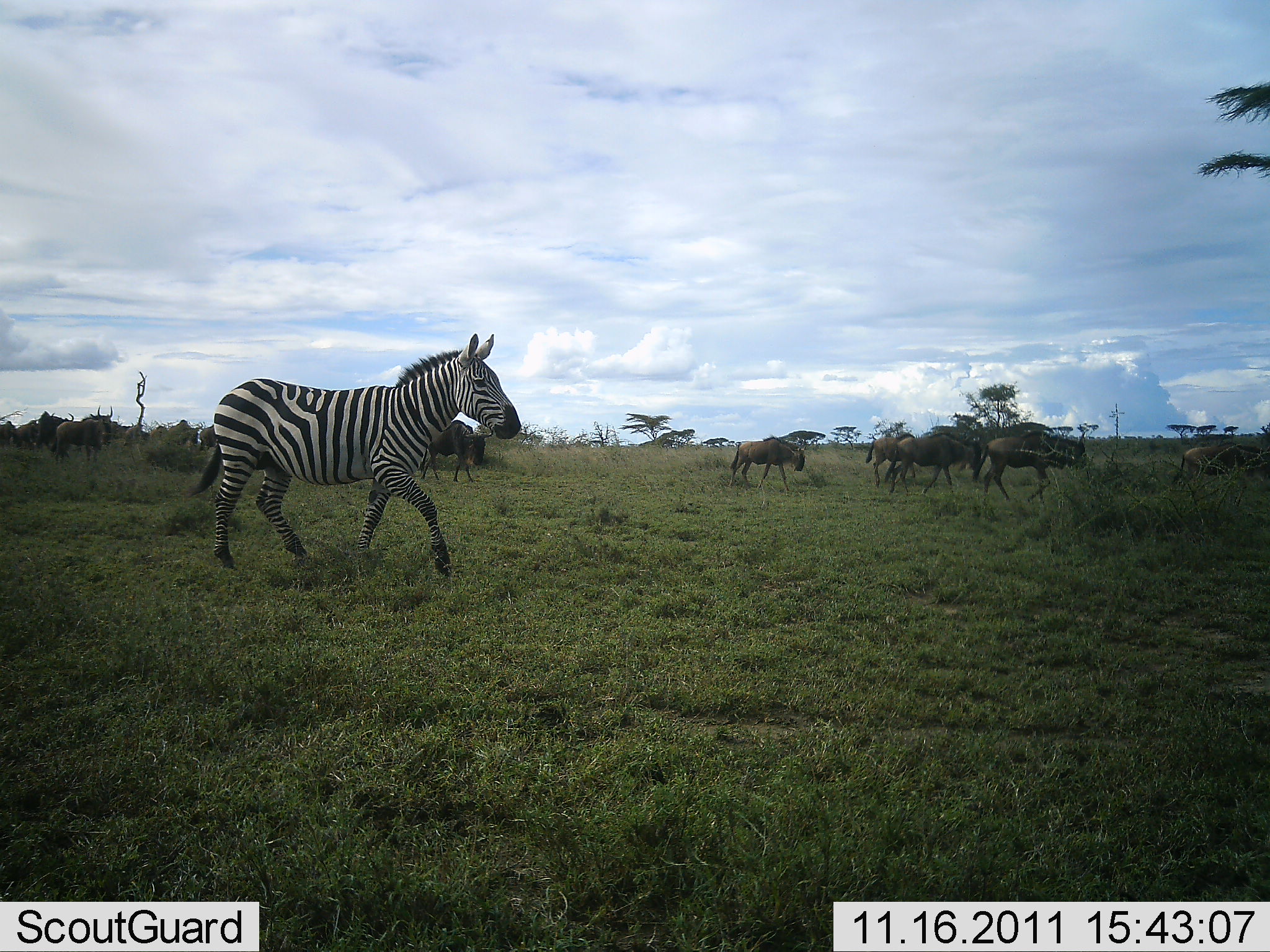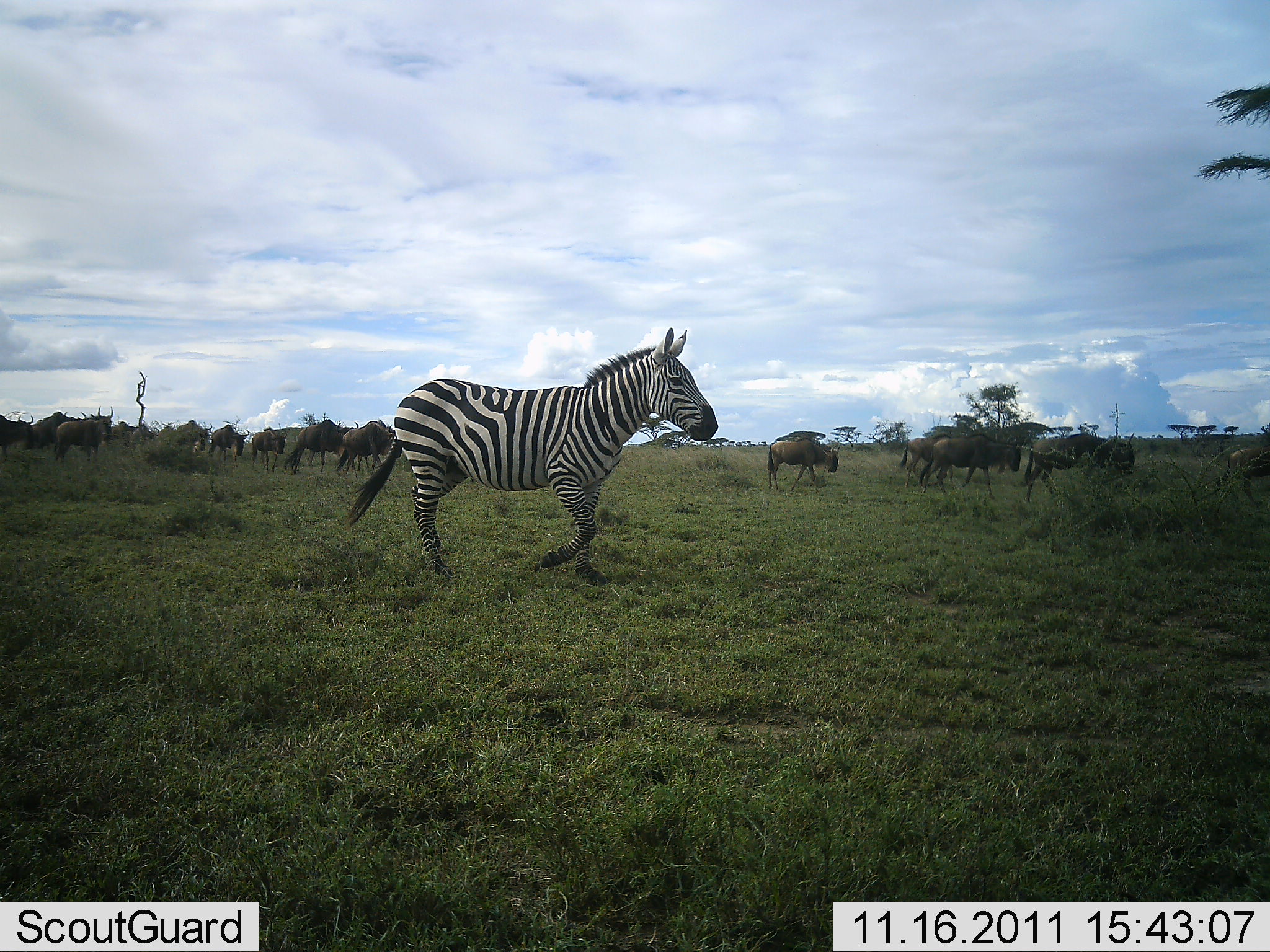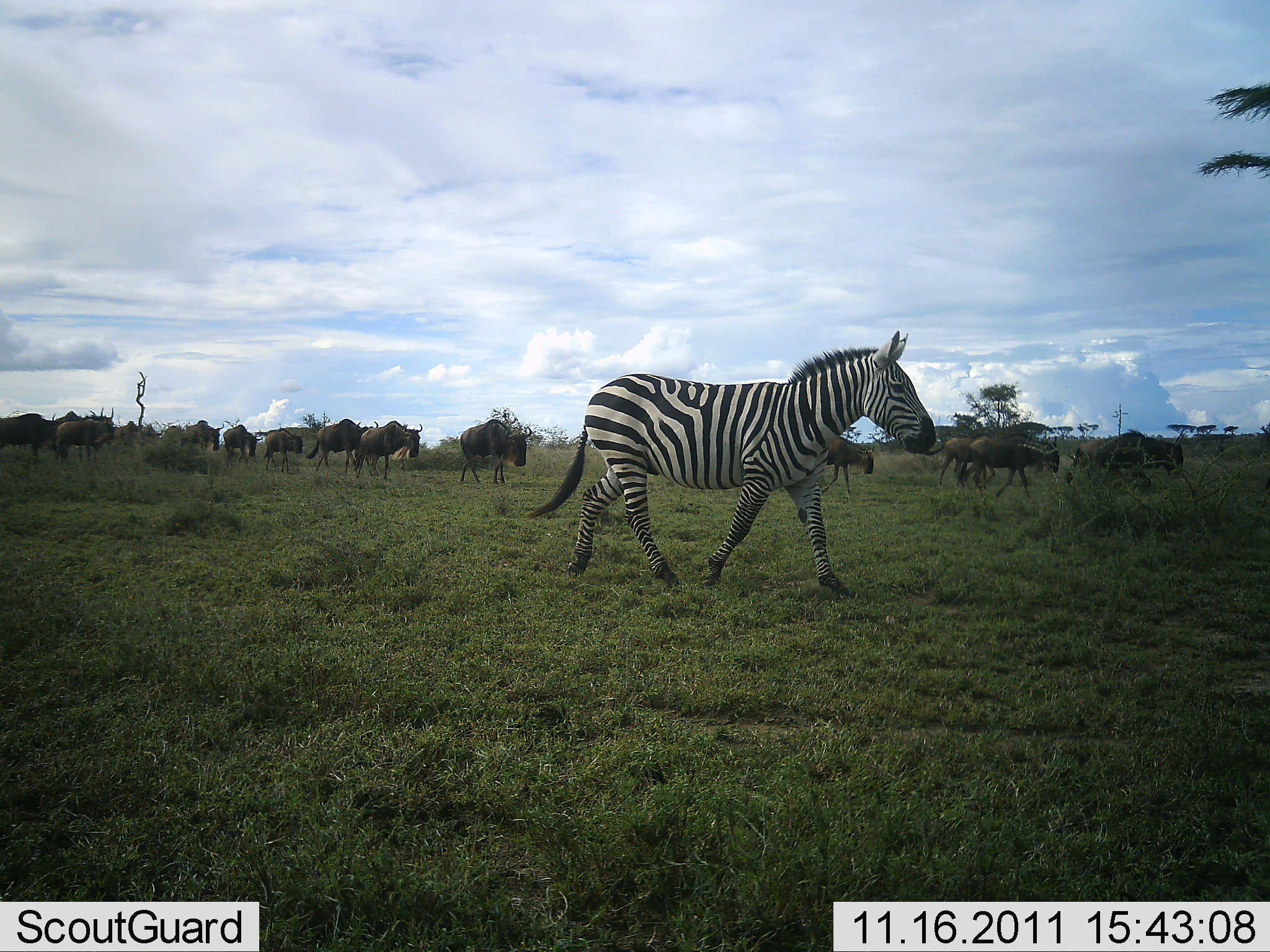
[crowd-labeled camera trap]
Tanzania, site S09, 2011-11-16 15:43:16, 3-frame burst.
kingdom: Animalia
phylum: Chordata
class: Mammalia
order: Artiodactyla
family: Bovidae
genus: Connochaetes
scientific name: Connochaetes taurinus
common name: blue wildebeest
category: wildebeest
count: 11-50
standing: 7%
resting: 0%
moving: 100%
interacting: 0%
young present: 7%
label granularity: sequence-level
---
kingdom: Animalia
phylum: Chordata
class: Mammalia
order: Perissodactyla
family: Equidae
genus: Equus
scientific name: Equus quagga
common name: plains zebra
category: zebra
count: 1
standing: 0%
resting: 0%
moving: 100%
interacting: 0%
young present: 0%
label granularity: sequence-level